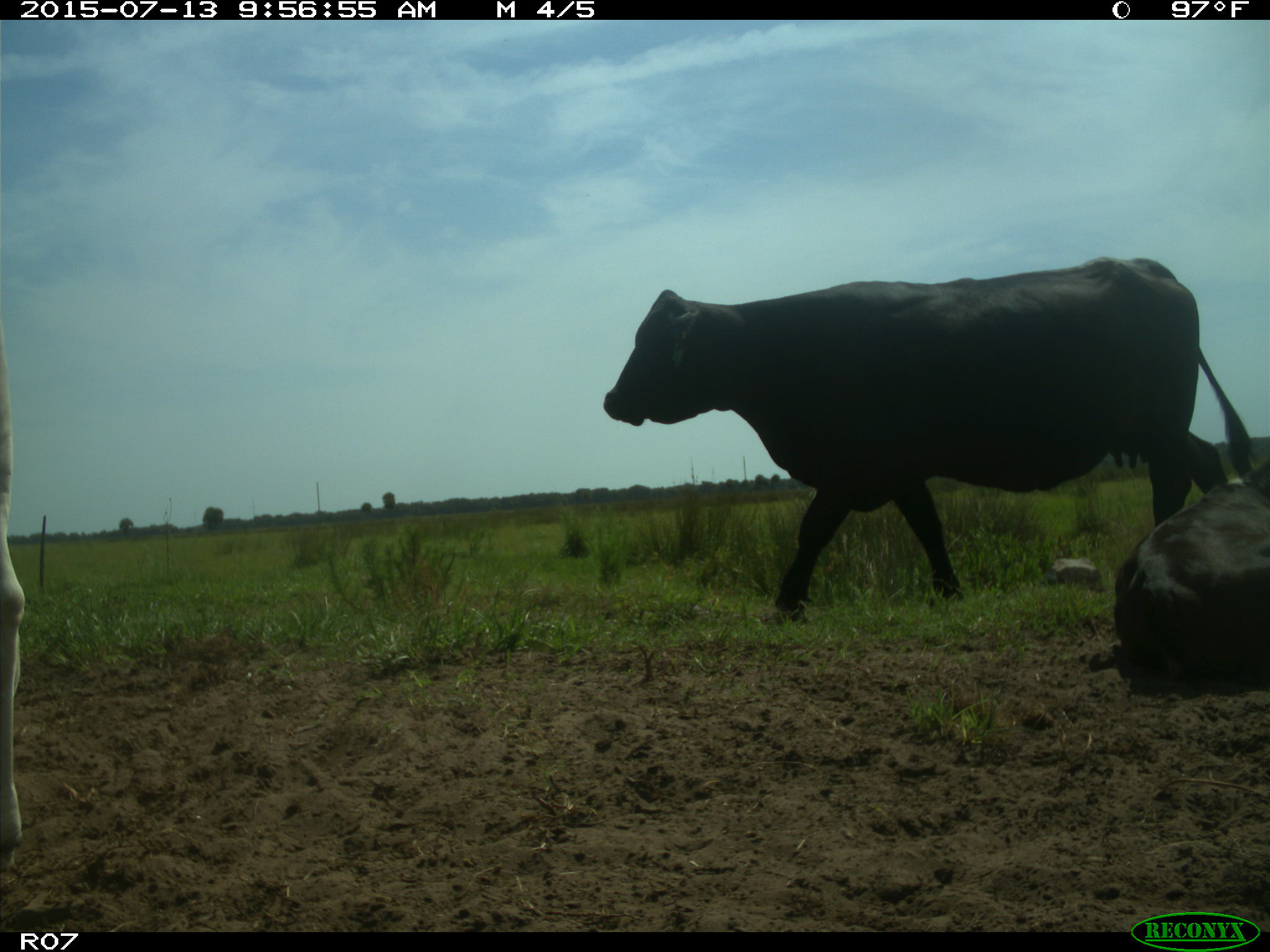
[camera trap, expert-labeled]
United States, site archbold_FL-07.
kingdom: Animalia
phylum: Chordata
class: Mammalia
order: Artiodactyla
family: Bovidae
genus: Bos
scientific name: Bos taurus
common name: domestic cow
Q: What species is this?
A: Bos taurus (domestic cow).